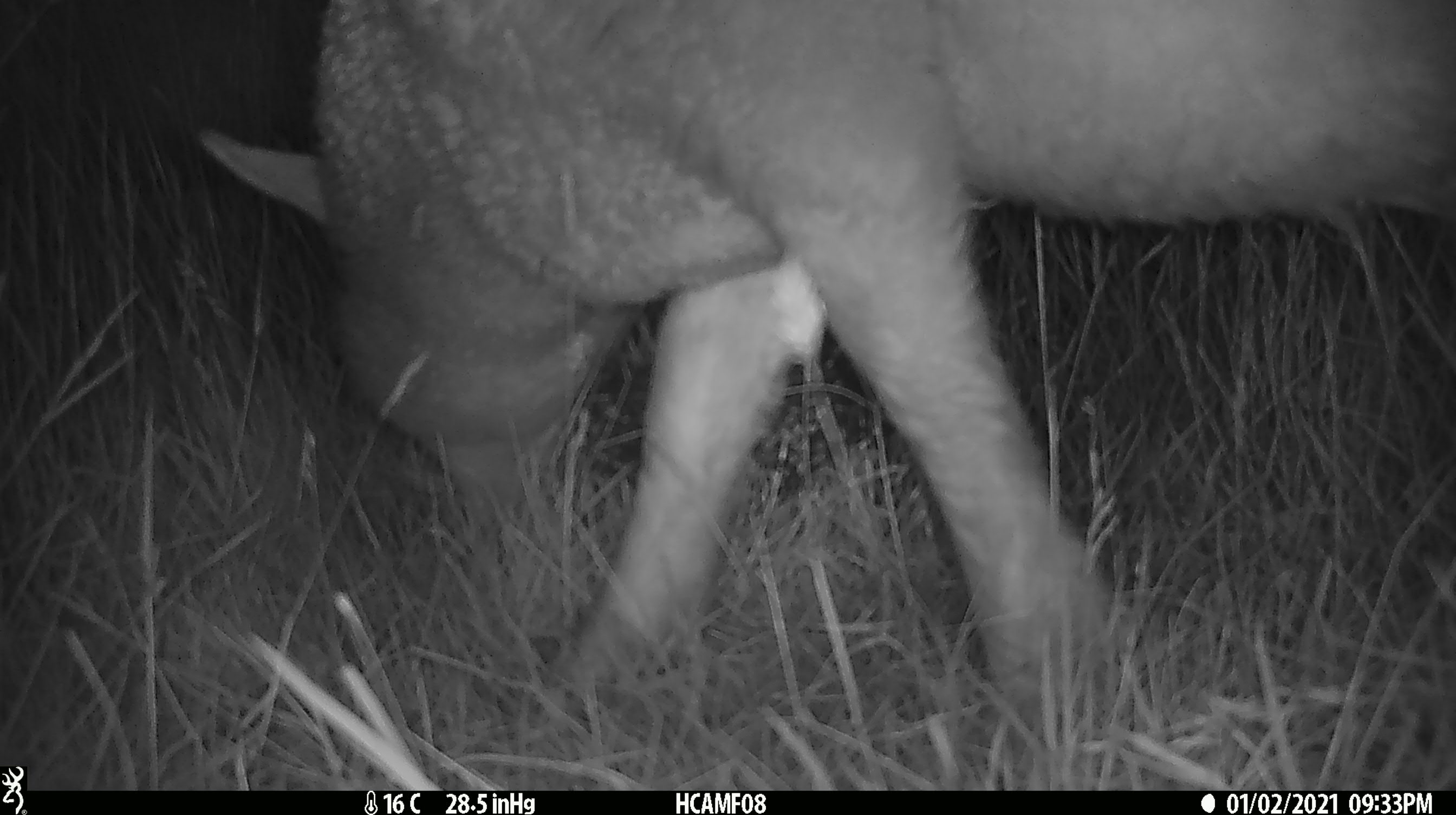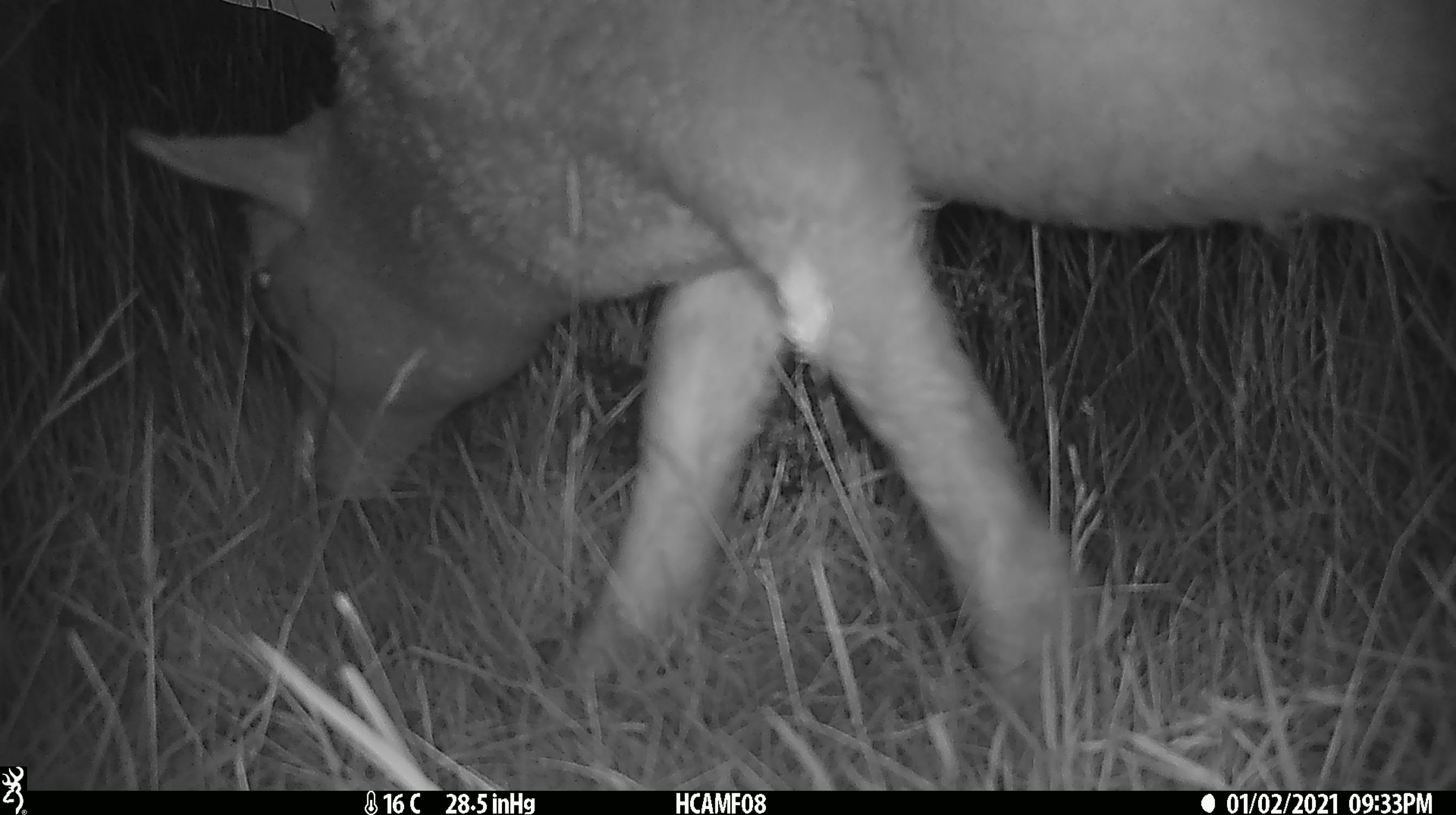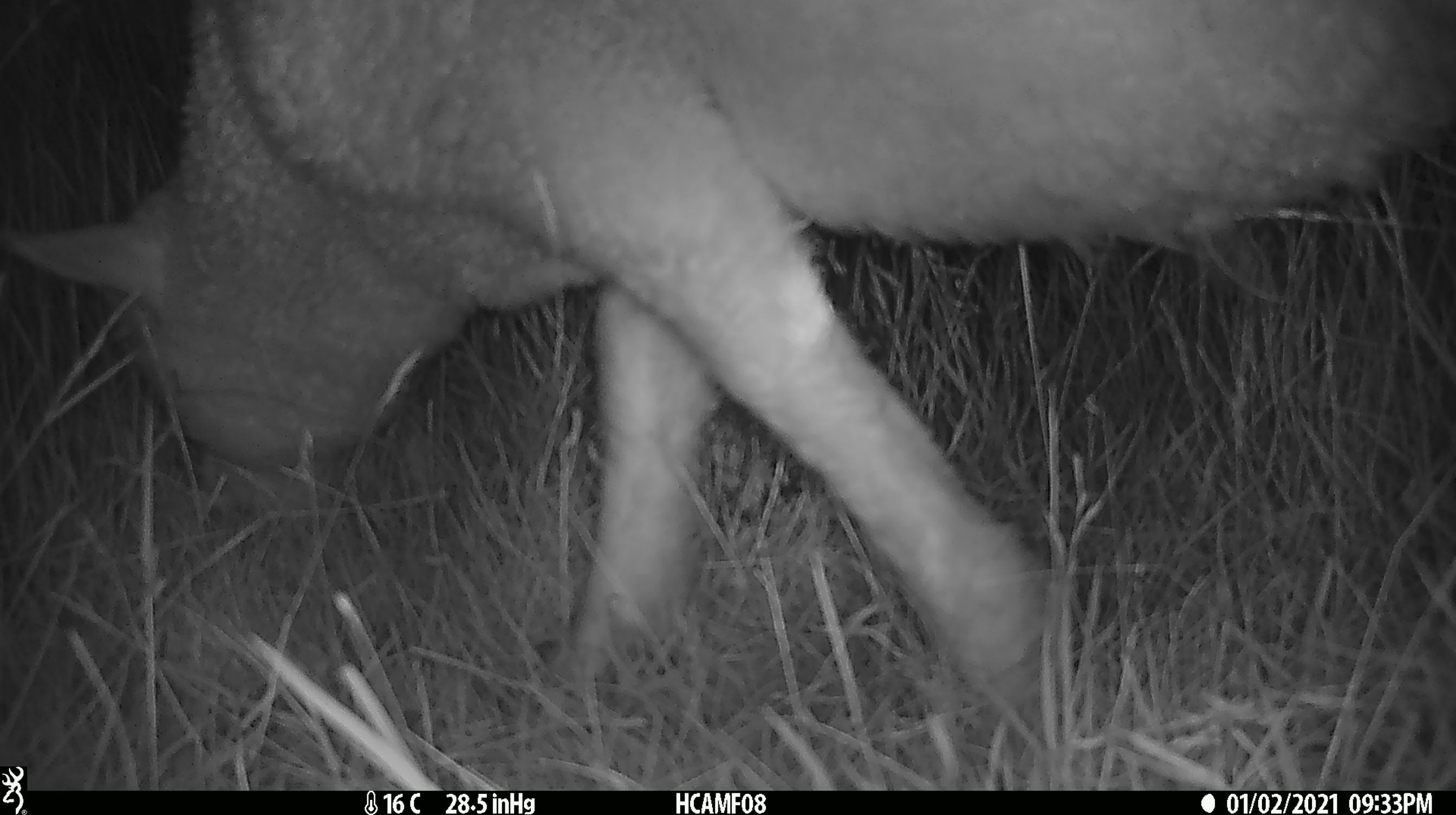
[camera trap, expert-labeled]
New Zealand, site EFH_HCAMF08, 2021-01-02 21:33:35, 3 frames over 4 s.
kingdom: Animalia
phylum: Chordata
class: Mammalia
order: Artiodactyla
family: Bovidae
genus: Ovis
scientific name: Ovis aries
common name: domestic sheep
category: sheep